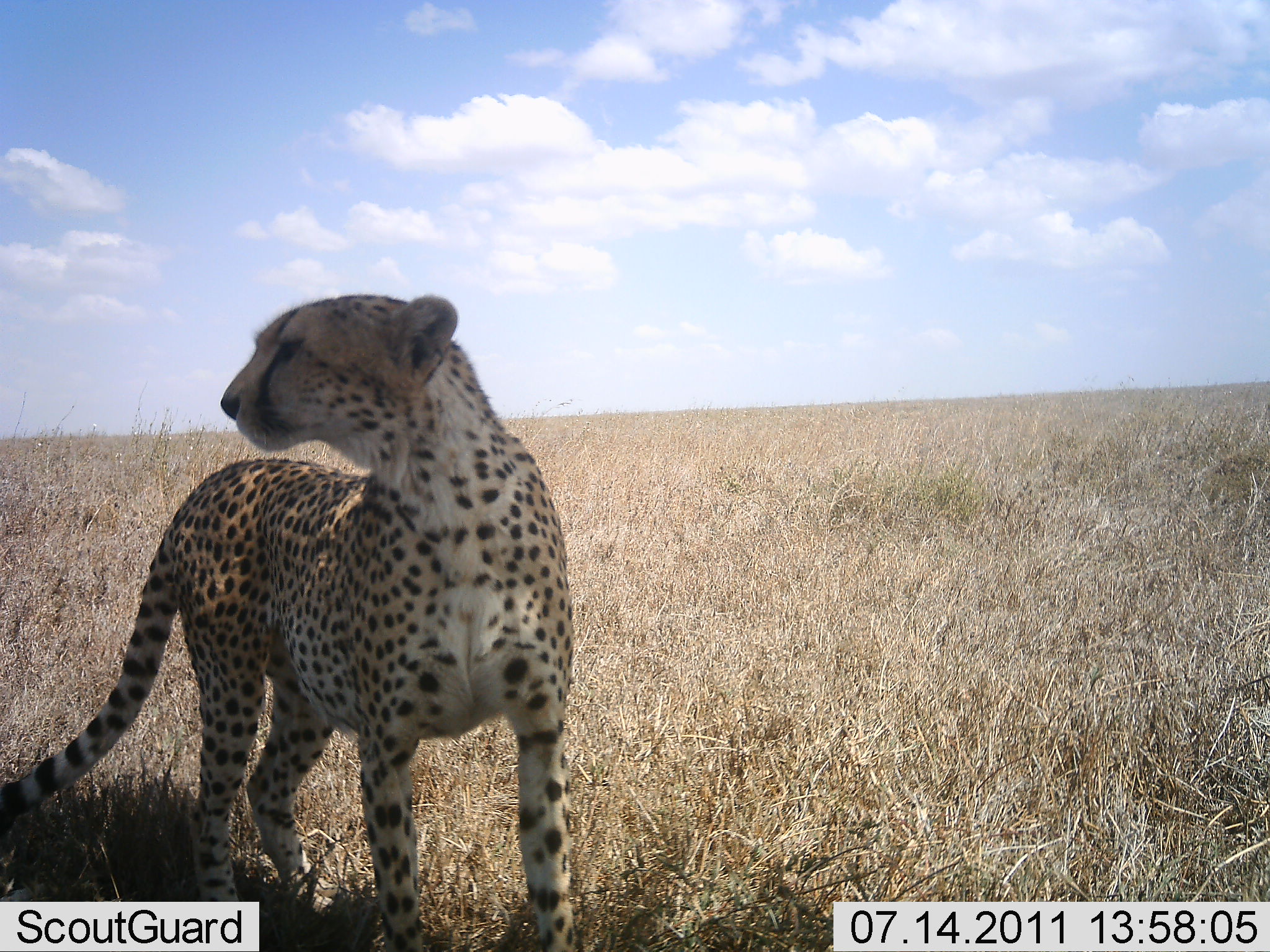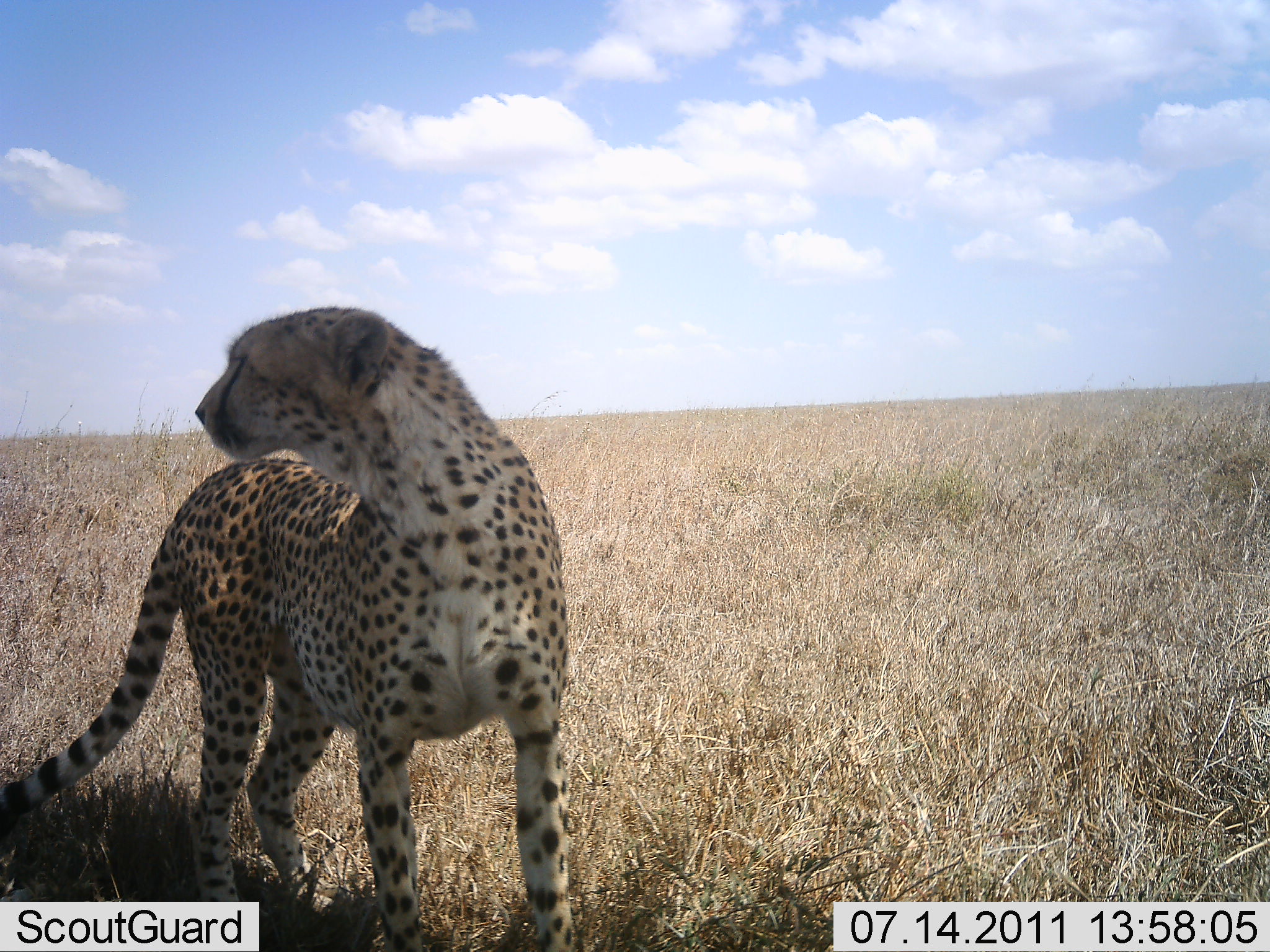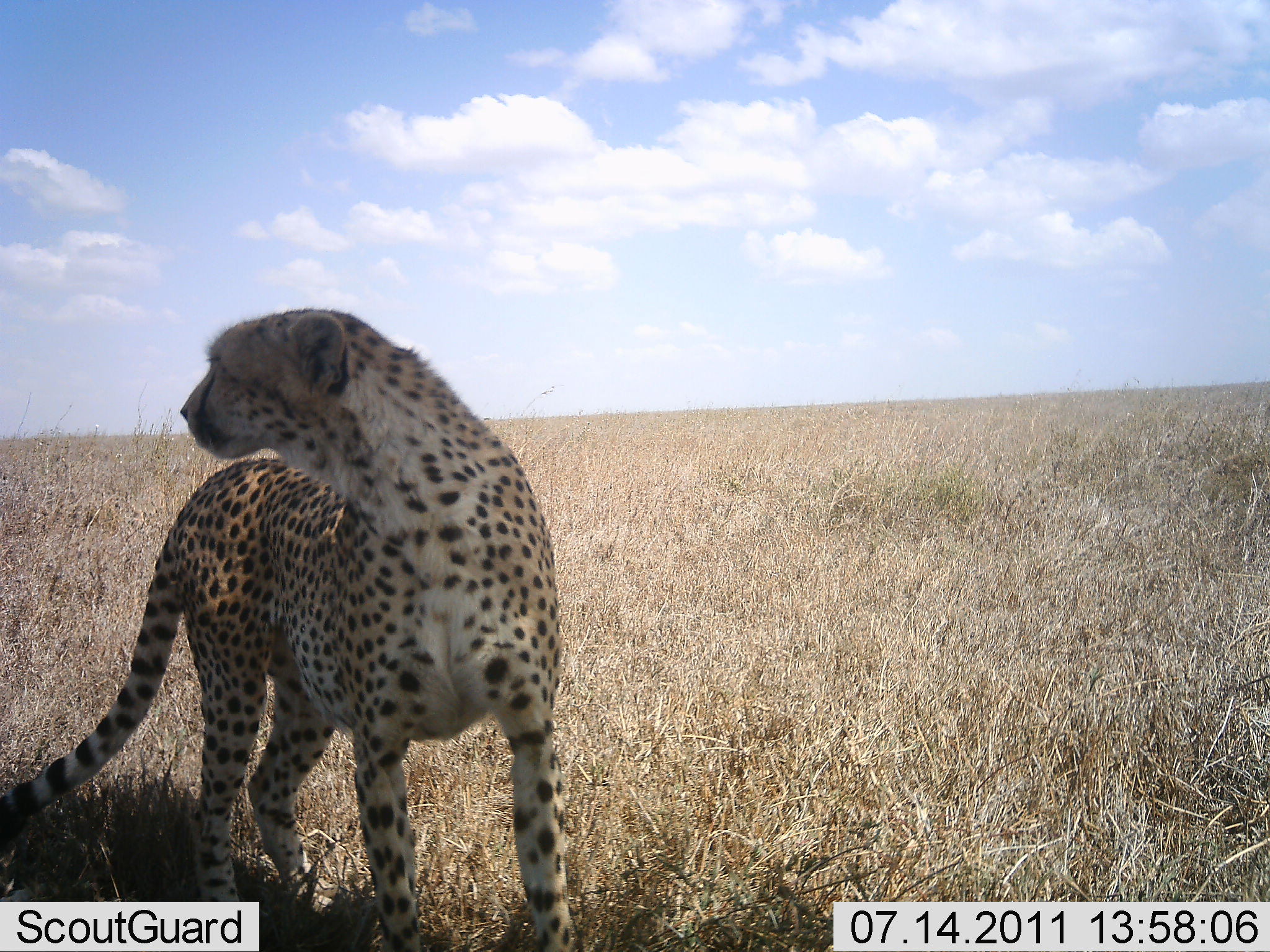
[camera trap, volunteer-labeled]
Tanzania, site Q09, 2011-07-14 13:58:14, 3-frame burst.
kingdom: Animalia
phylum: Chordata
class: Mammalia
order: Carnivora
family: Felidae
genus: Acinonyx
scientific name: Acinonyx jubatus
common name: cheetah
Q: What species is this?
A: Cheetah (Acinonyx jubatus).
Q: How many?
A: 1.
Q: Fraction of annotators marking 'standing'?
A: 100%.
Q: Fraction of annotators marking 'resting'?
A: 0%.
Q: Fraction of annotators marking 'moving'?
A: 0%.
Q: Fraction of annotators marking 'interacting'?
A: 0%.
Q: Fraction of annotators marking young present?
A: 0%.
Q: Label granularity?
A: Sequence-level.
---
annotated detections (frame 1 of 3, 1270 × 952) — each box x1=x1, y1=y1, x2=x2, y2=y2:
animal: x1=0, y1=293, x2=577, y2=952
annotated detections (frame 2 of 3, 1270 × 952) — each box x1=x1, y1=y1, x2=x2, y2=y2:
animal: x1=2, y1=306, x2=581, y2=952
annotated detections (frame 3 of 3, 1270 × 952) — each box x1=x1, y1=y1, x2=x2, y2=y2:
animal: x1=2, y1=306, x2=574, y2=952